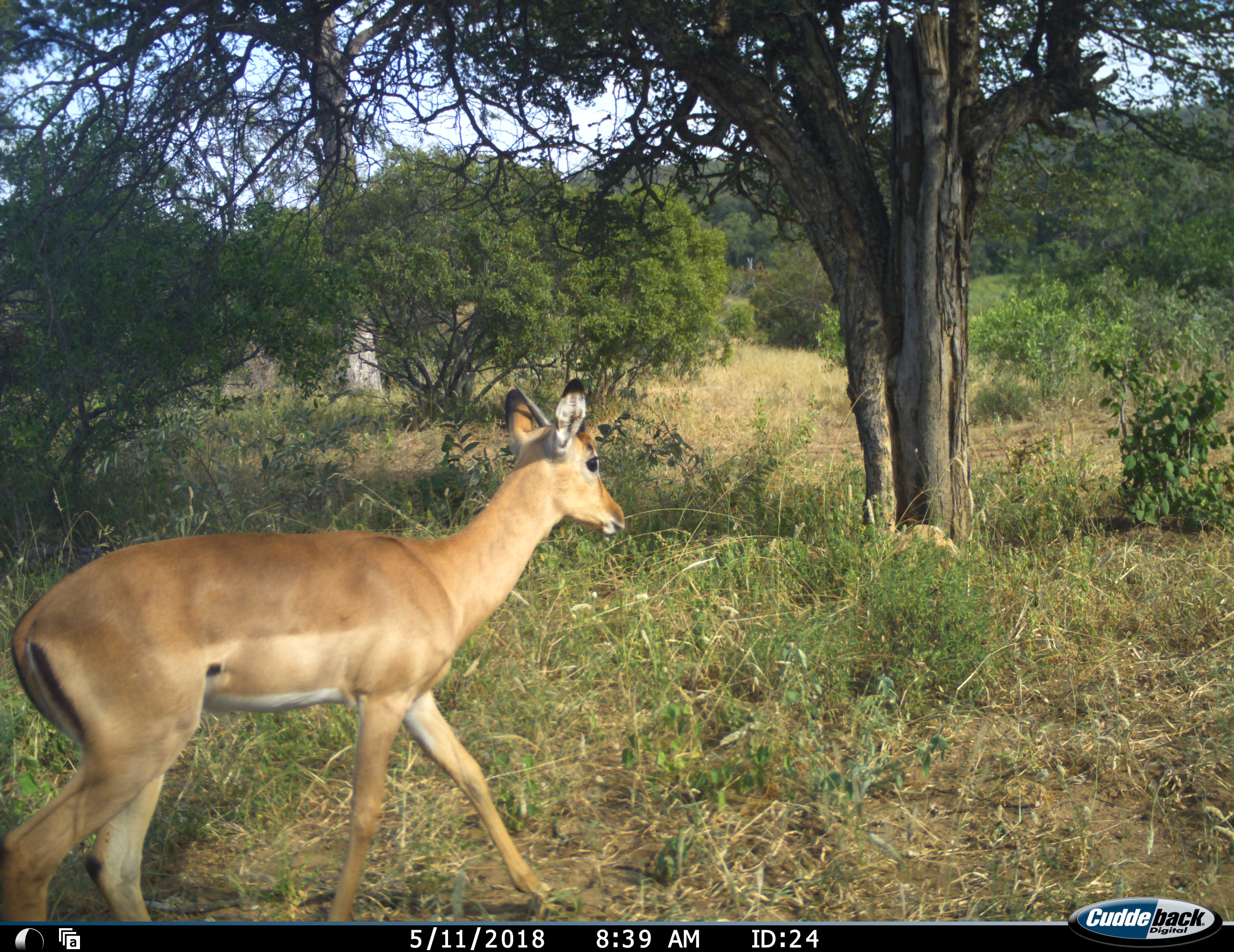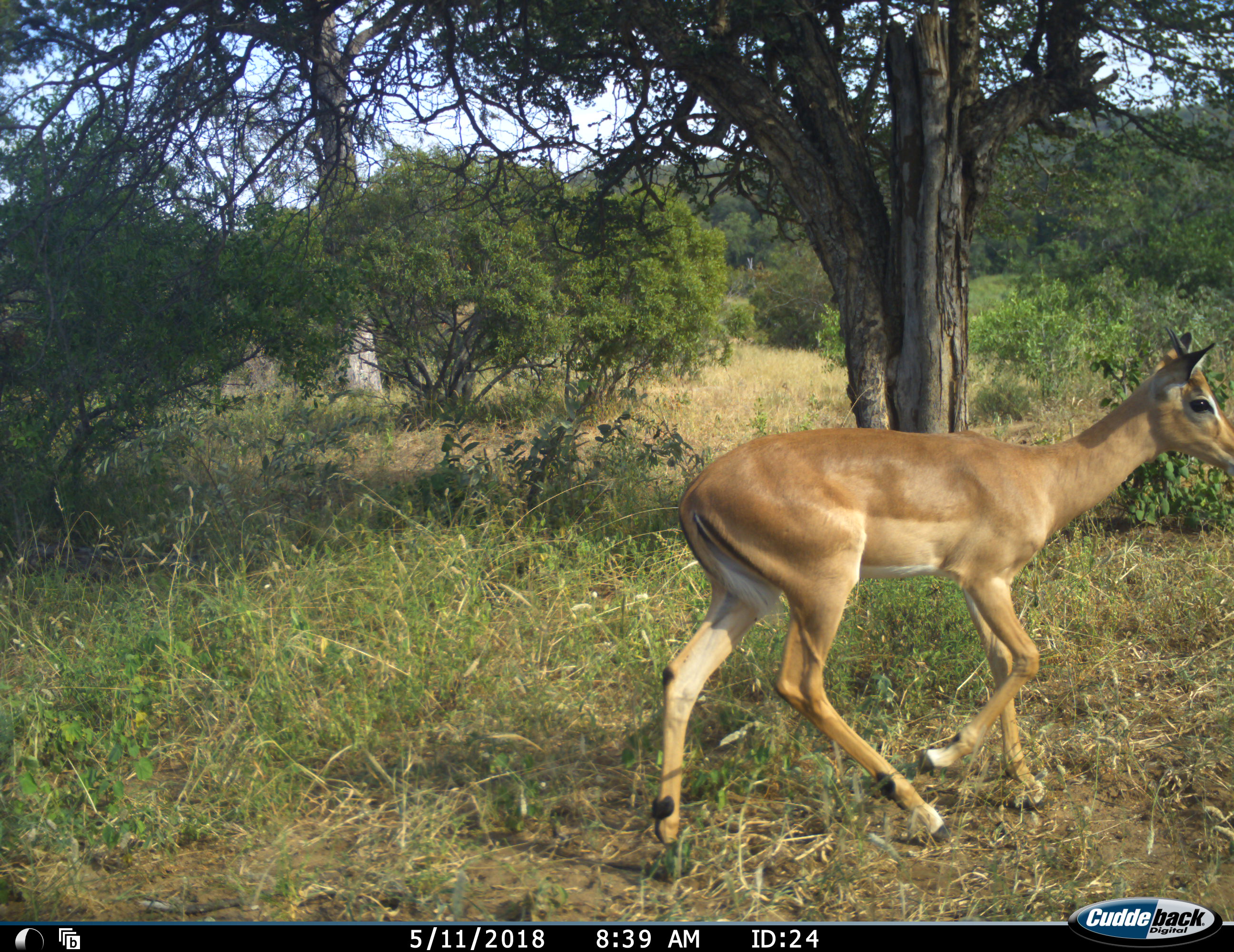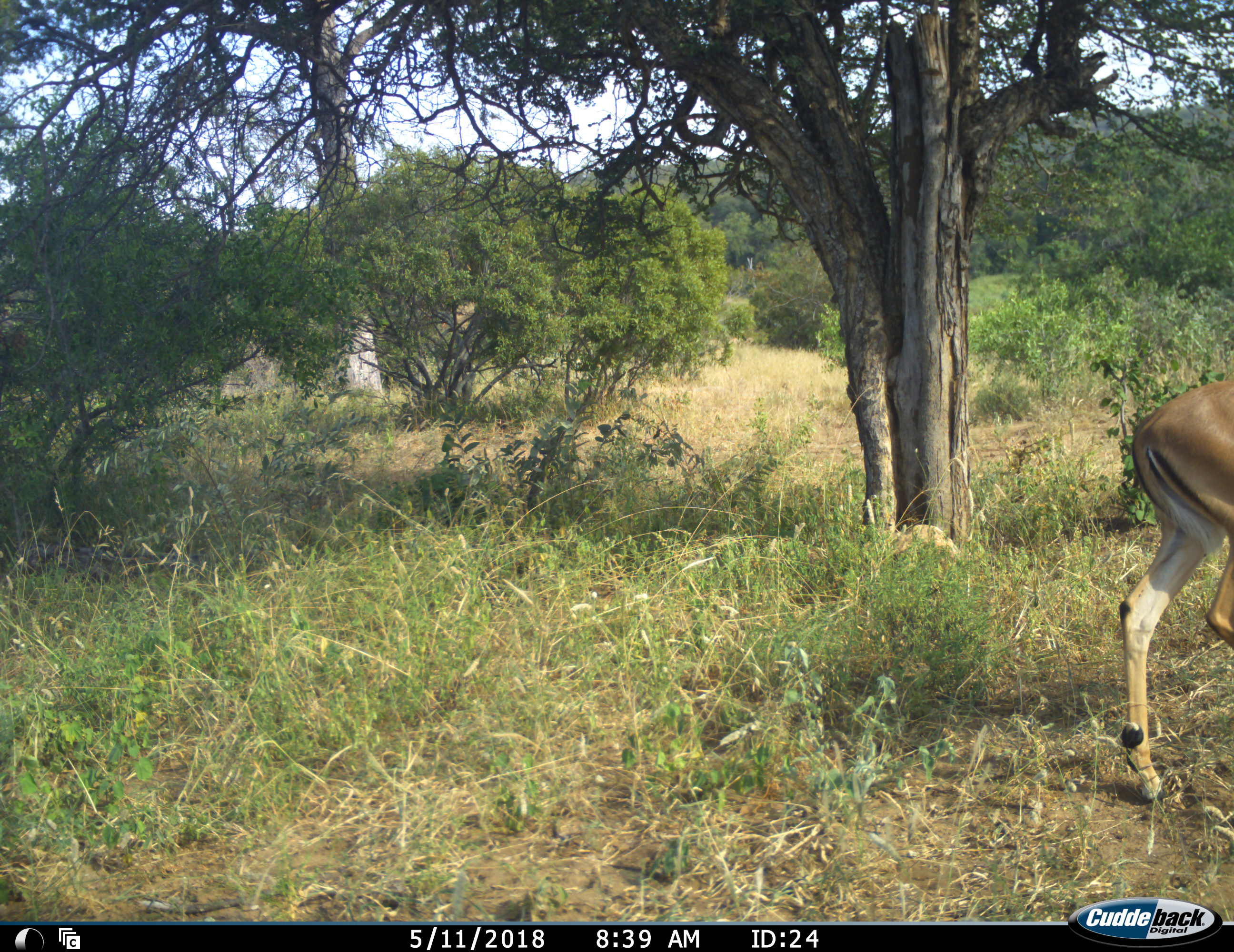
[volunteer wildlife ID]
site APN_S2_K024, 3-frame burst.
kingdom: Animalia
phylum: Chordata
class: Mammalia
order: Artiodactyla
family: Bovidae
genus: Aepyceros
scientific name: Aepyceros melampus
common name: impala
Impala (Aepyceros melampus), count 1. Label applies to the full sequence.